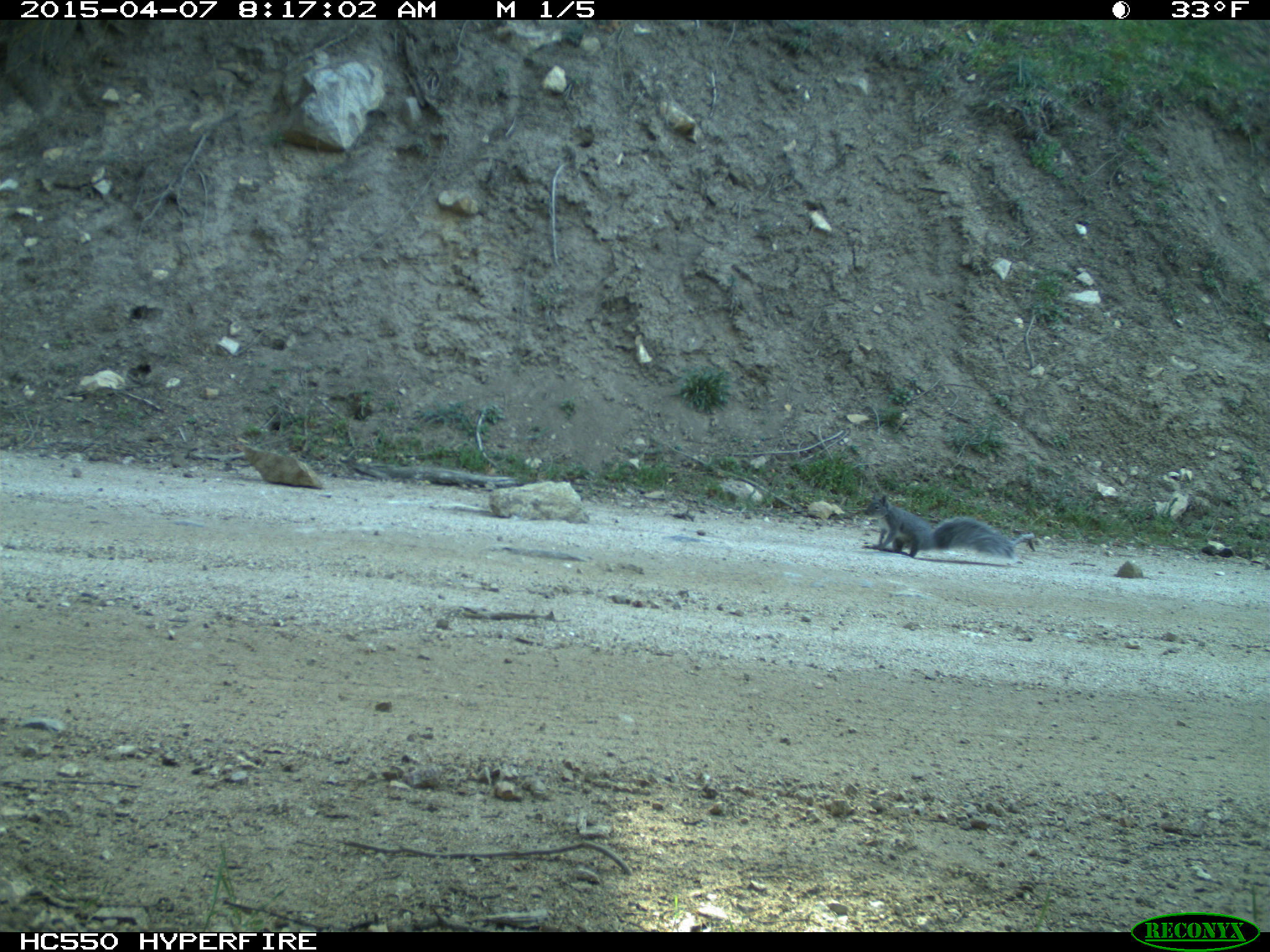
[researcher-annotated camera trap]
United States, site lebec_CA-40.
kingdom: Animalia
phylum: Chordata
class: Mammalia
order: Rodentia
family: Sciuridae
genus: Sciurus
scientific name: Sciurus carolinensis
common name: eastern gray squirrel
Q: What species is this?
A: Sciurus carolinensis (eastern gray squirrel).